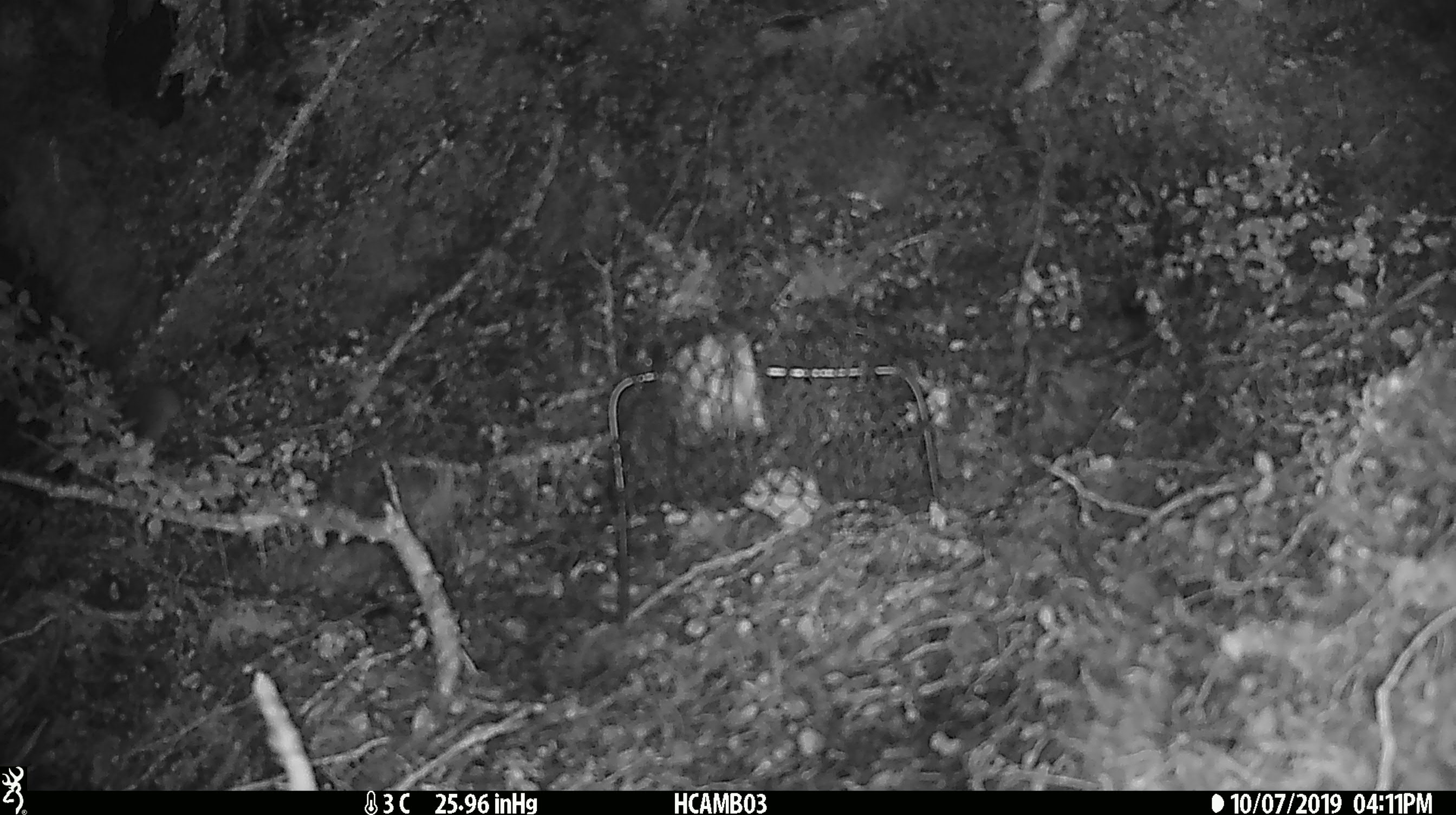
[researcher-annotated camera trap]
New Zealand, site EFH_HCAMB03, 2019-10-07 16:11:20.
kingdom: Animalia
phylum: Chordata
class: Mammalia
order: Rodentia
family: Muridae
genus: Mus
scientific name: Mus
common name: mouse